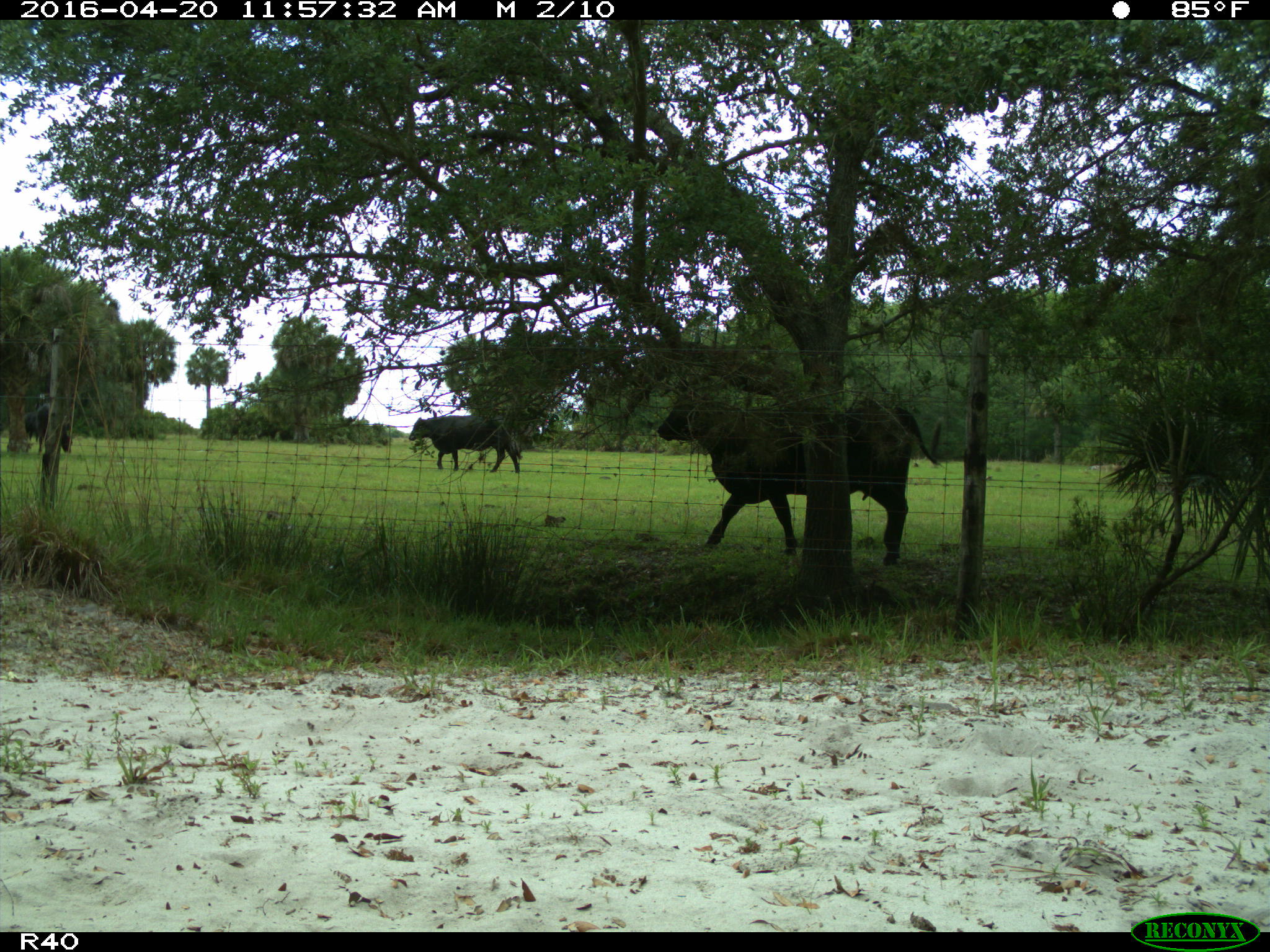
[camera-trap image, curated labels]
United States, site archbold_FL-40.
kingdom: Animalia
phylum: Chordata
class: Mammalia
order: Artiodactyla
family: Bovidae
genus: Bos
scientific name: Bos taurus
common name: domestic cow